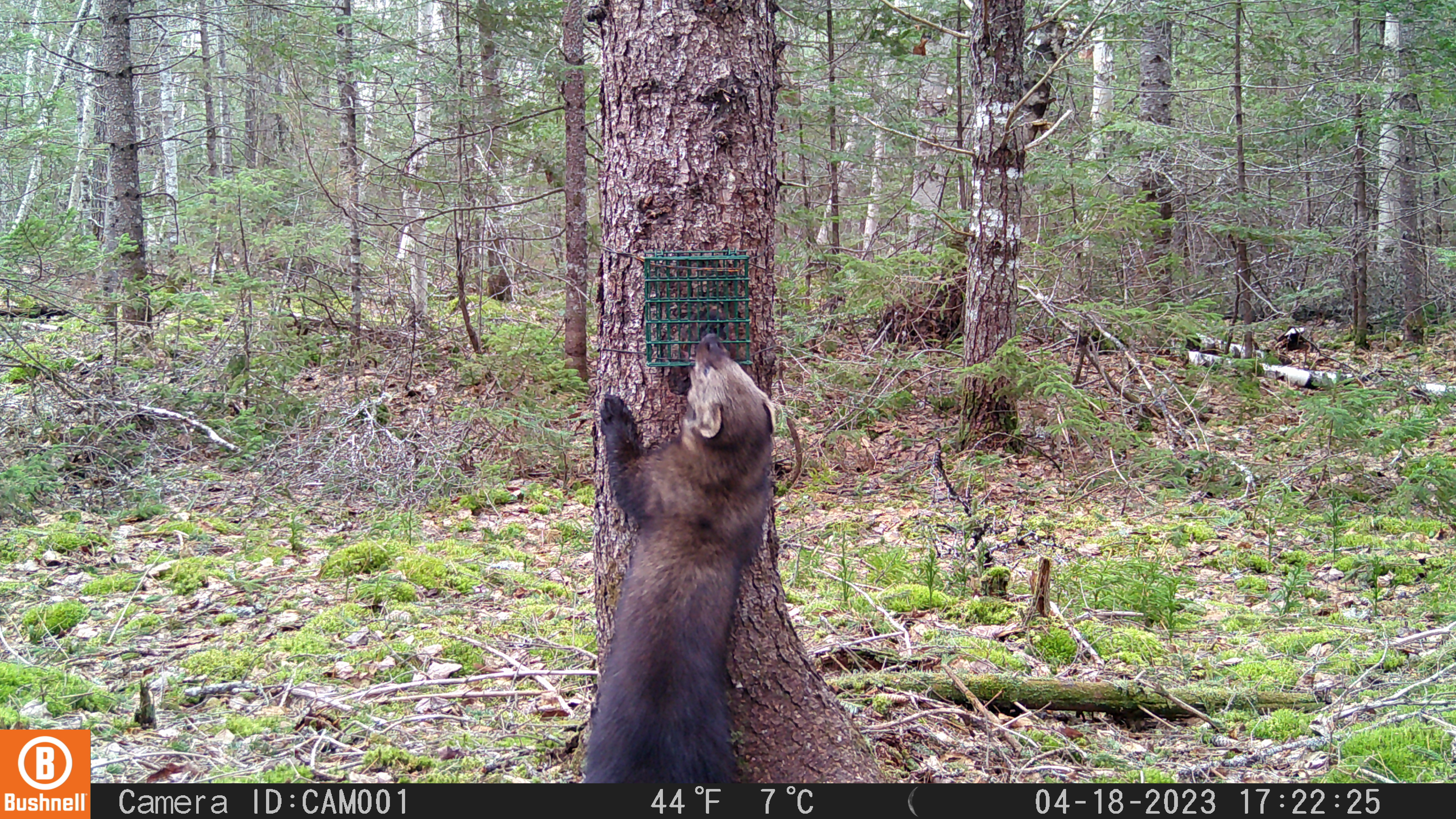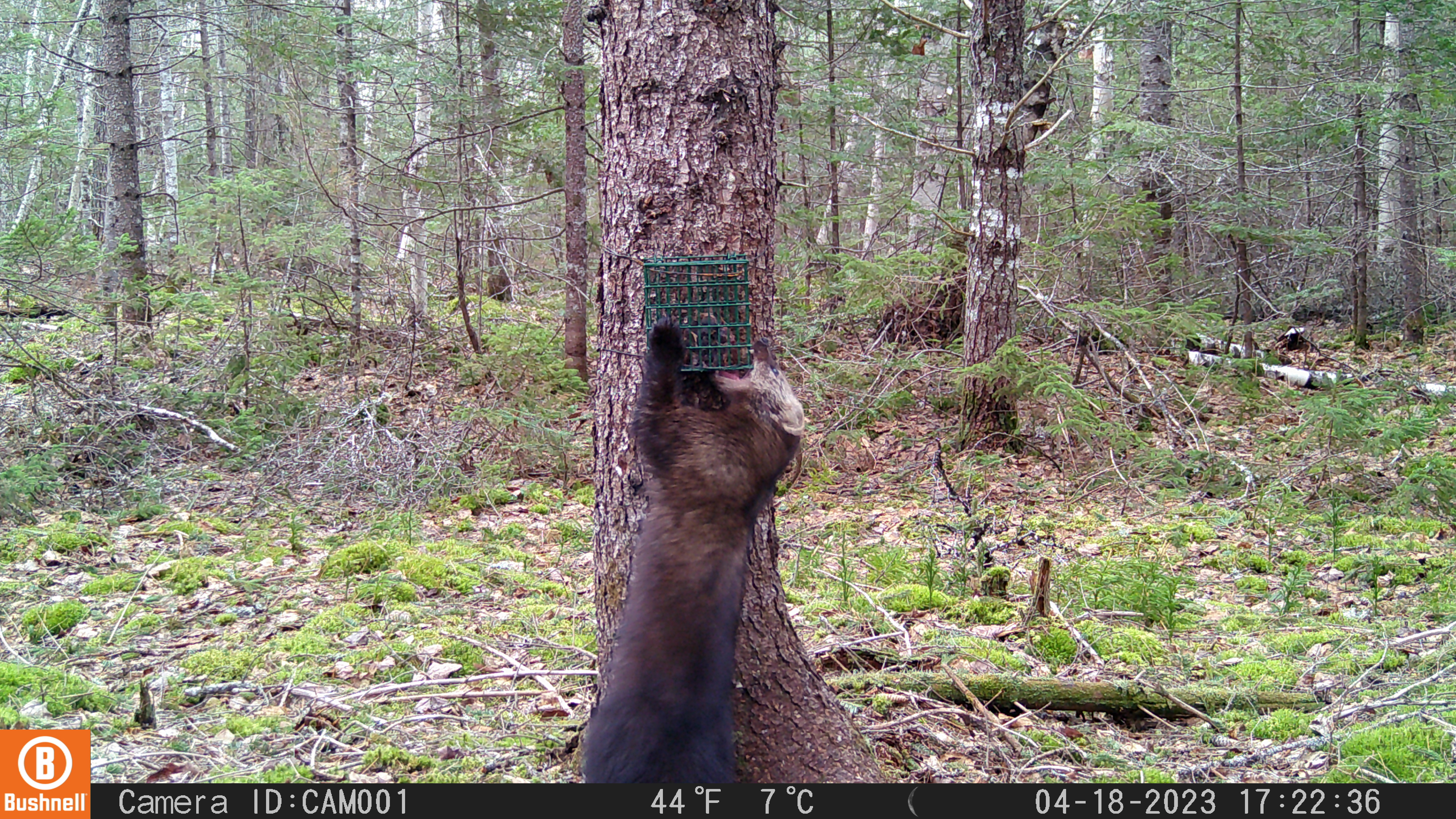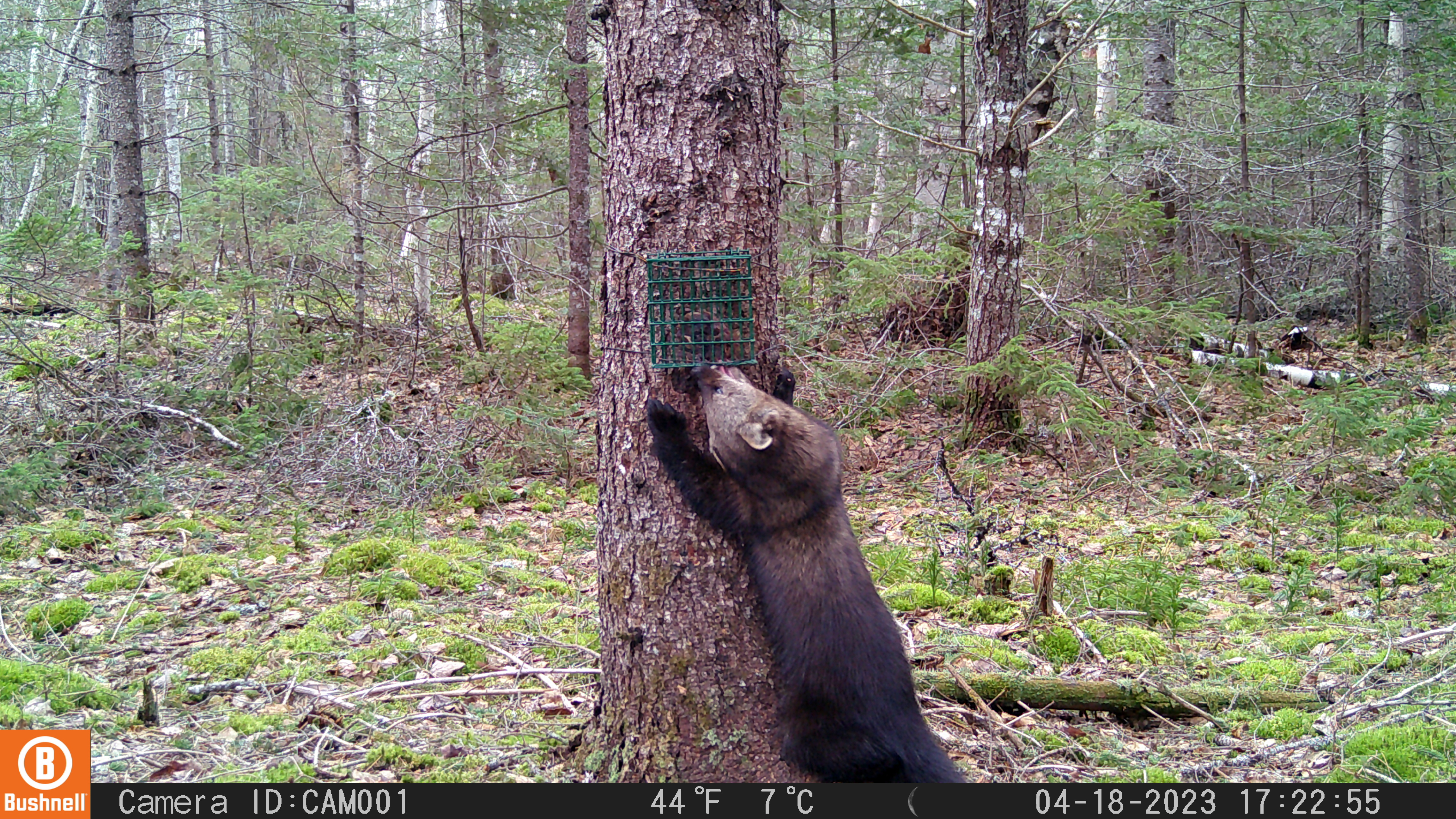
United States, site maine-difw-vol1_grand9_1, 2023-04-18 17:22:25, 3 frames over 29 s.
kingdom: Animalia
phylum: Chordata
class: Mammalia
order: Carnivora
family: Mustelidae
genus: Pekania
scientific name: Pekania pennanti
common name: fisher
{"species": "fisher (Pekania pennanti)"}